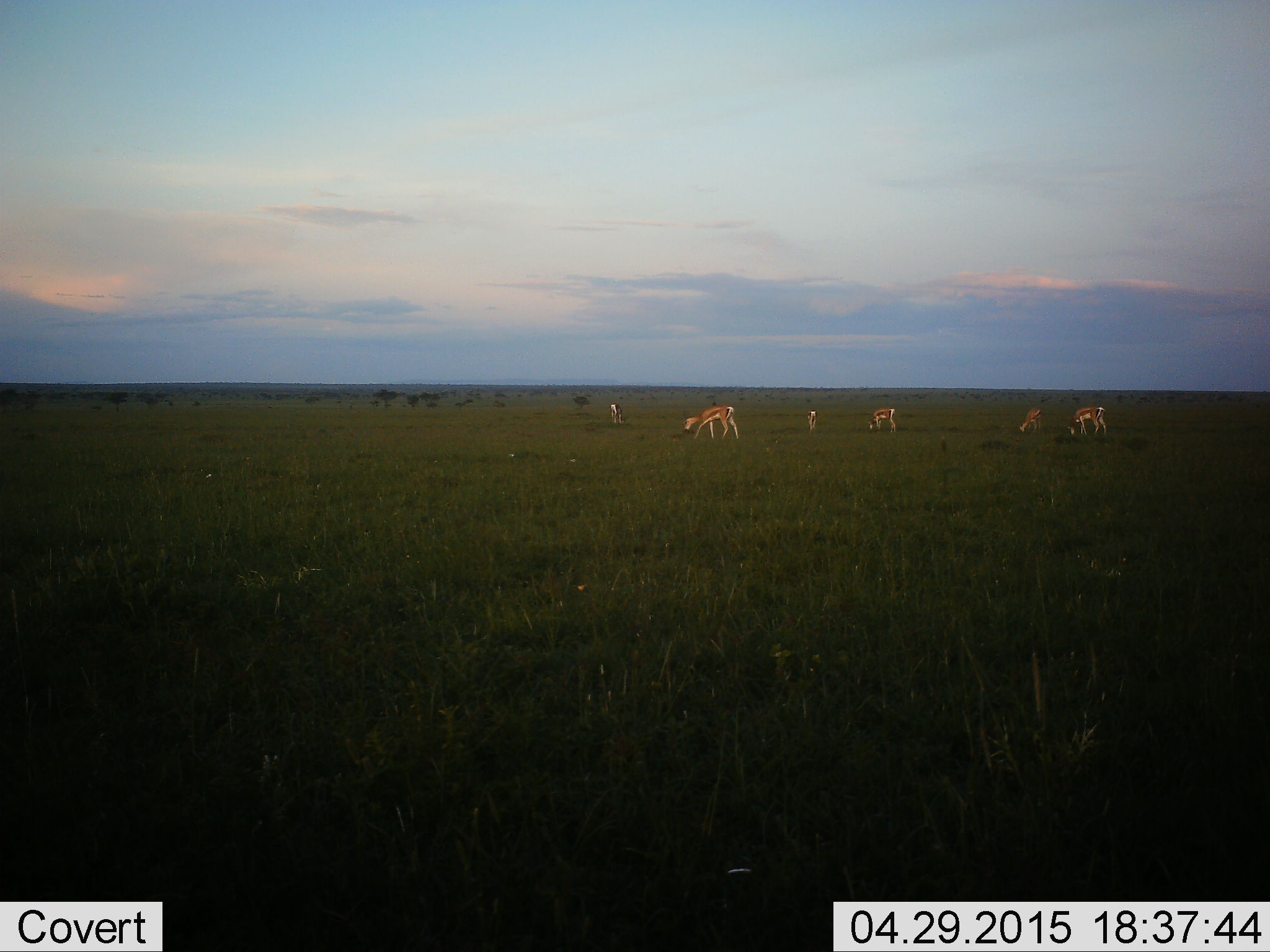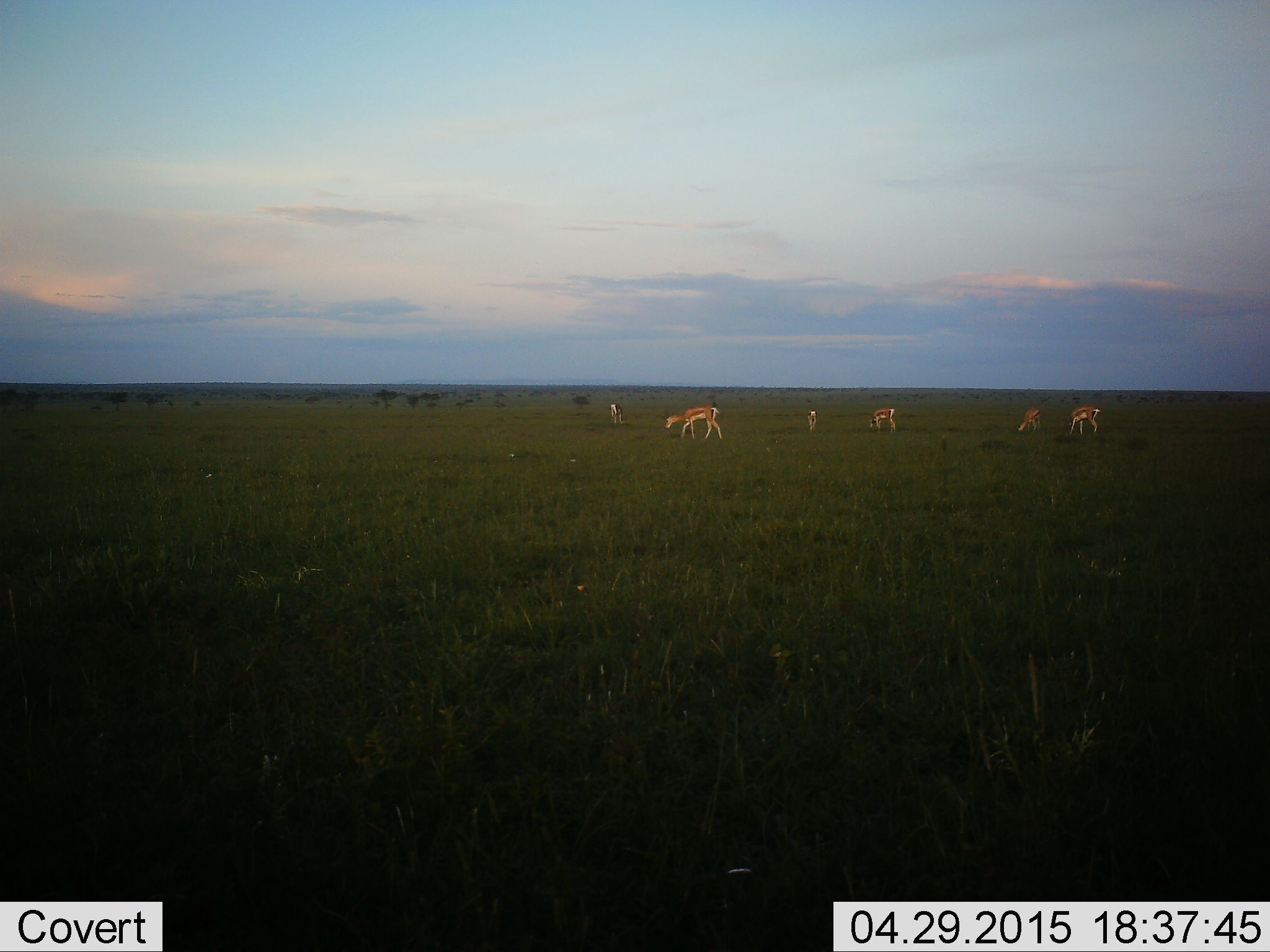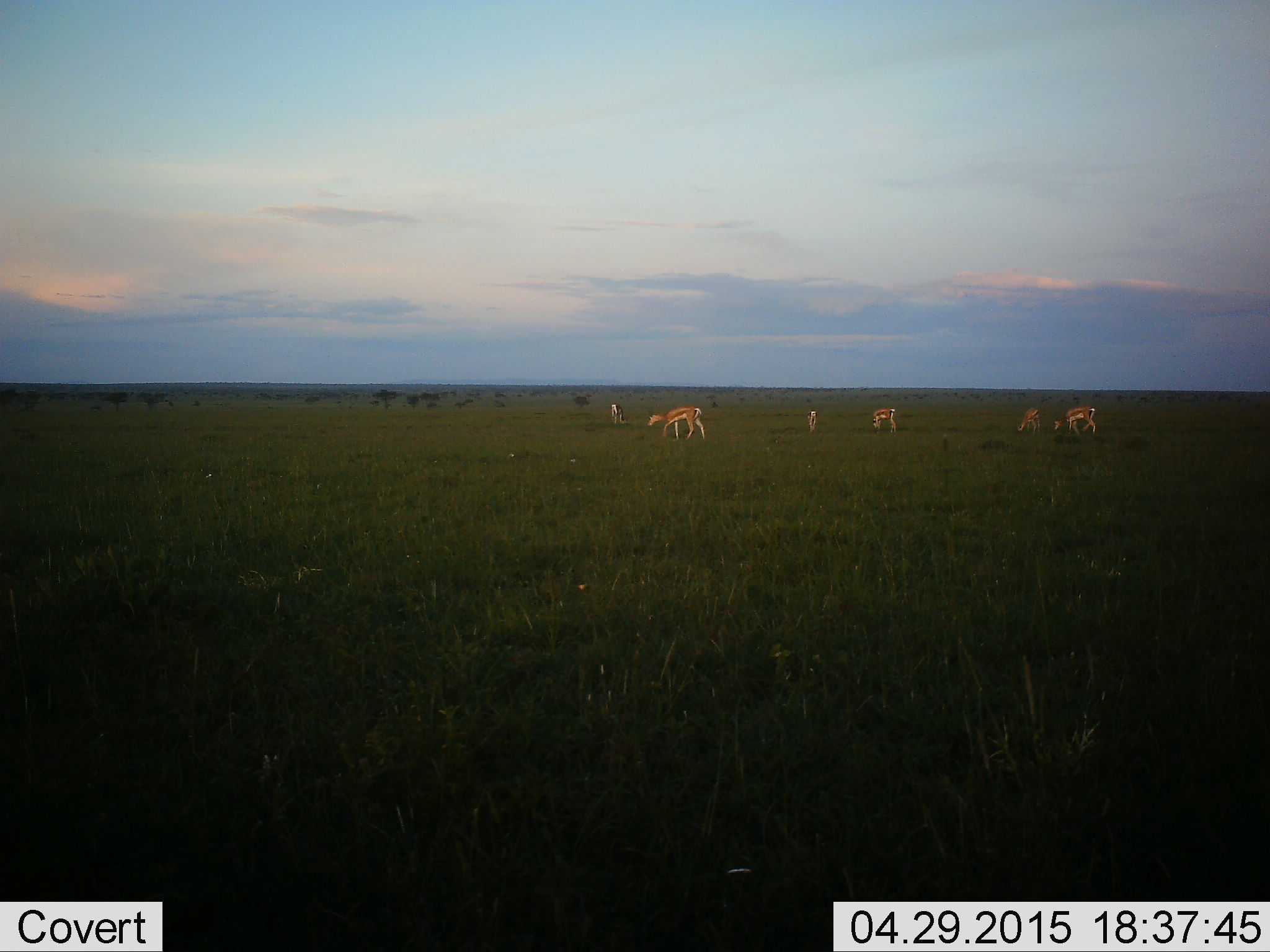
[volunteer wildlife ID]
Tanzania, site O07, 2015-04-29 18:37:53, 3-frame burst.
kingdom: Animalia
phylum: Chordata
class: Mammalia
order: Artiodactyla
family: Bovidae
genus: Eudorcas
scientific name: Eudorcas thomsonii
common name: thomson's gazelle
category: gazellethomsons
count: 6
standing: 36%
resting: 0%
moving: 45%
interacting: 0%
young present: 0%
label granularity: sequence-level